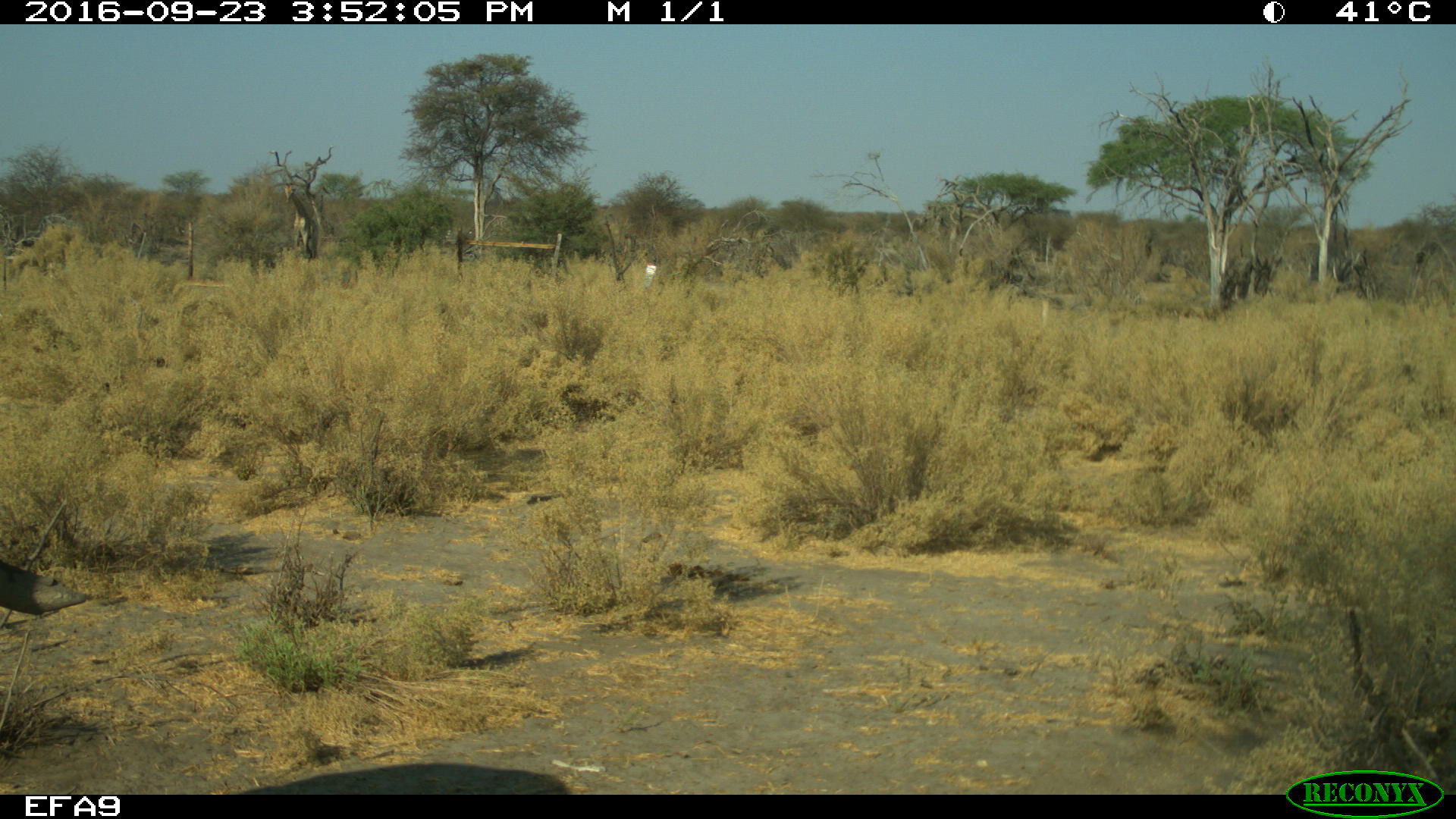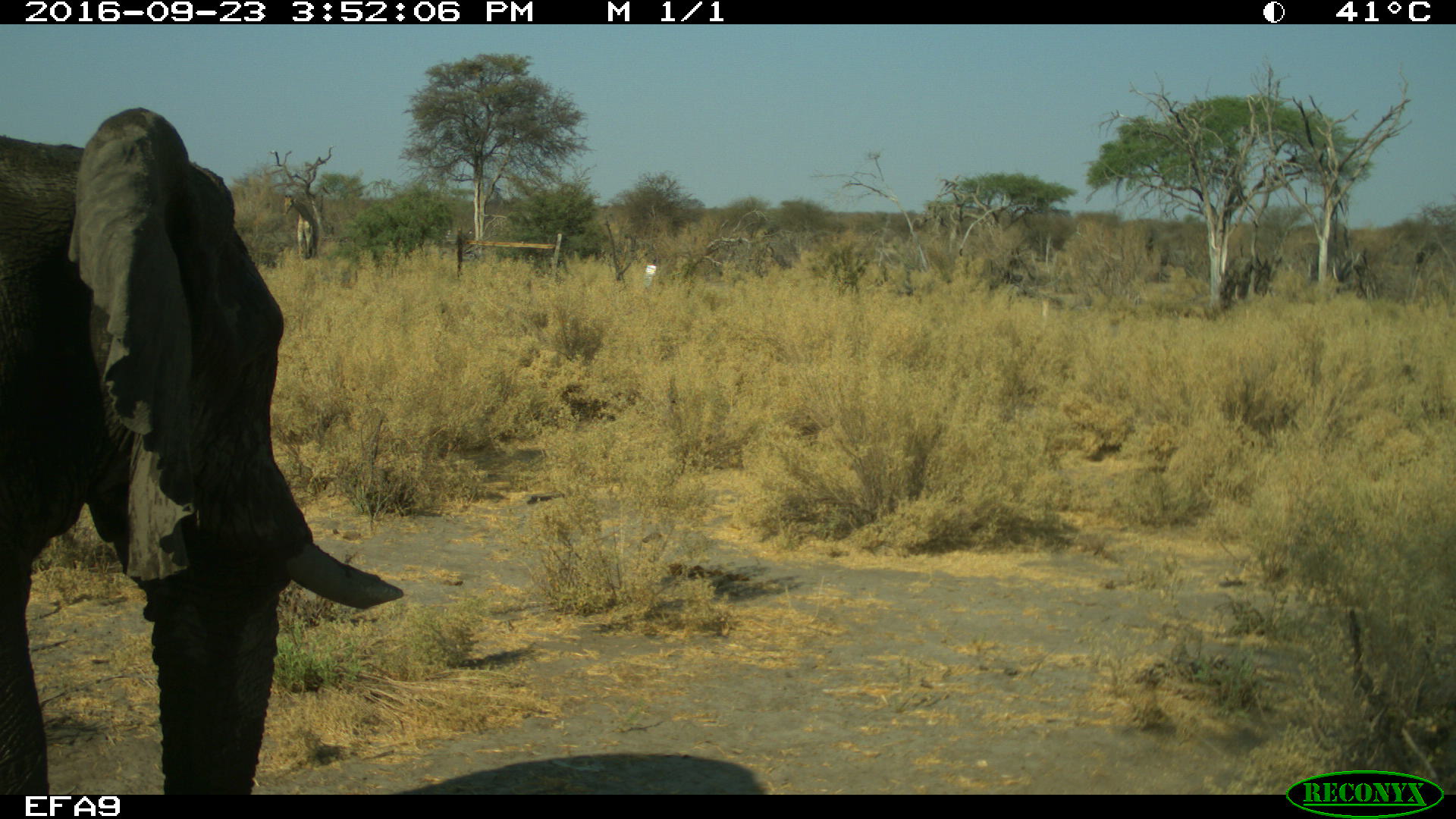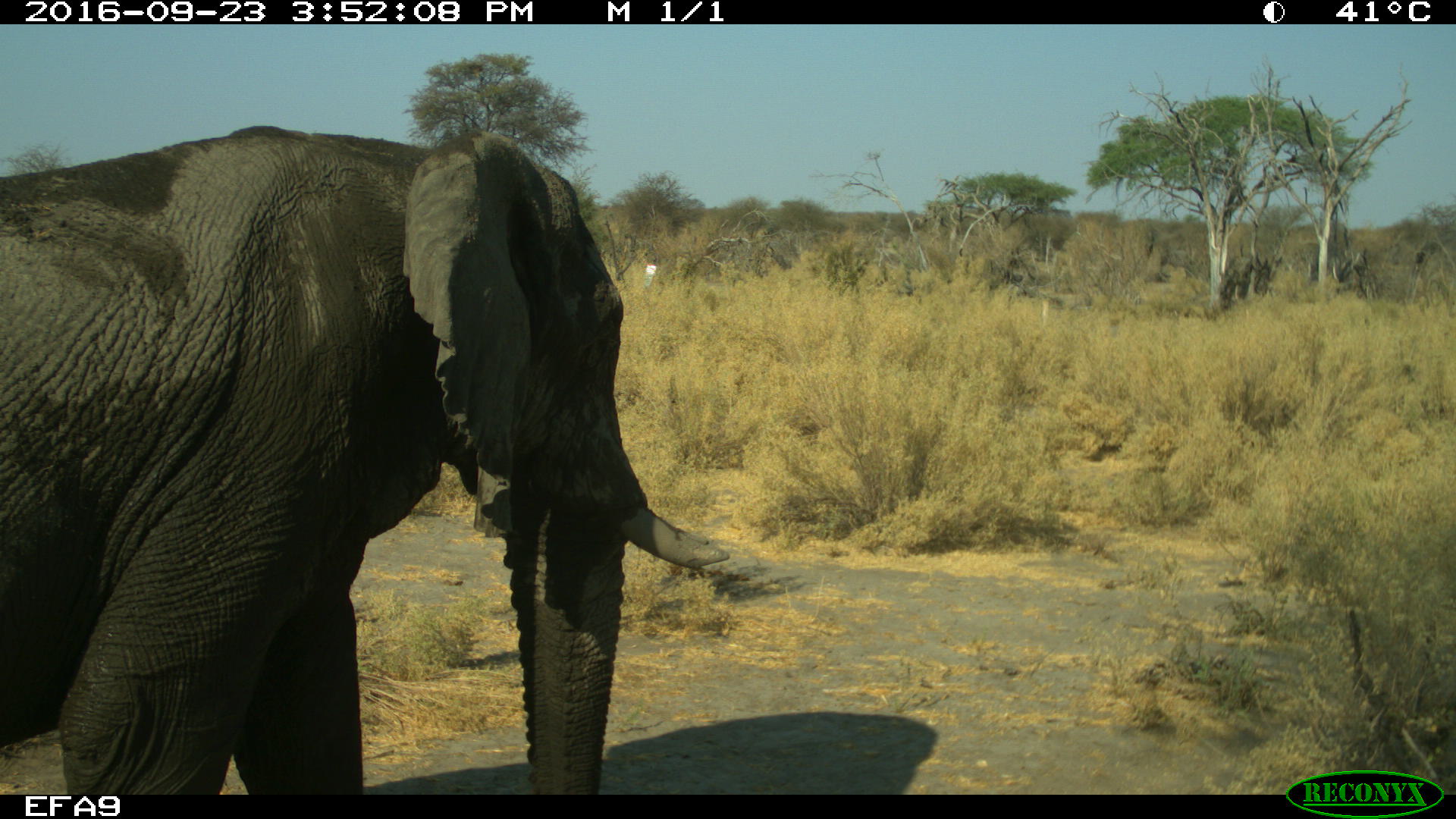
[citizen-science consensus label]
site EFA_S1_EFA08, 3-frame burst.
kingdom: Animalia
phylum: Chordata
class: Mammalia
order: Proboscidea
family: Elephantidae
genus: Loxodonta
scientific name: Loxodonta africana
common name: african bush elephant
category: elephant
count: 1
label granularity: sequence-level